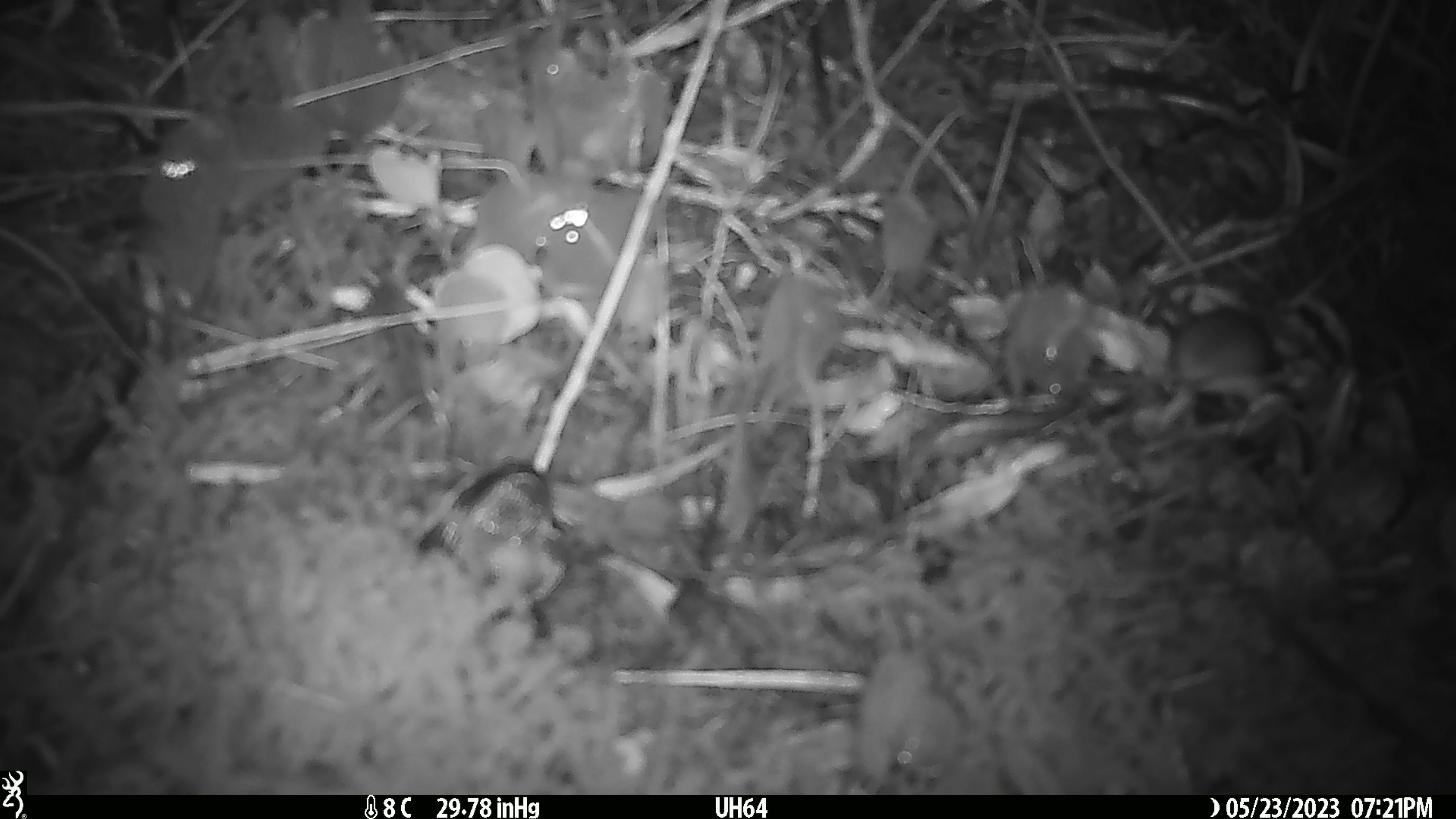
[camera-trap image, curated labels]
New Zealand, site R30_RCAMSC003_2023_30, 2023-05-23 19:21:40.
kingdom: Animalia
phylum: Chordata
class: Mammalia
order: Rodentia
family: Muridae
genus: Mus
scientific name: Mus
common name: mouse